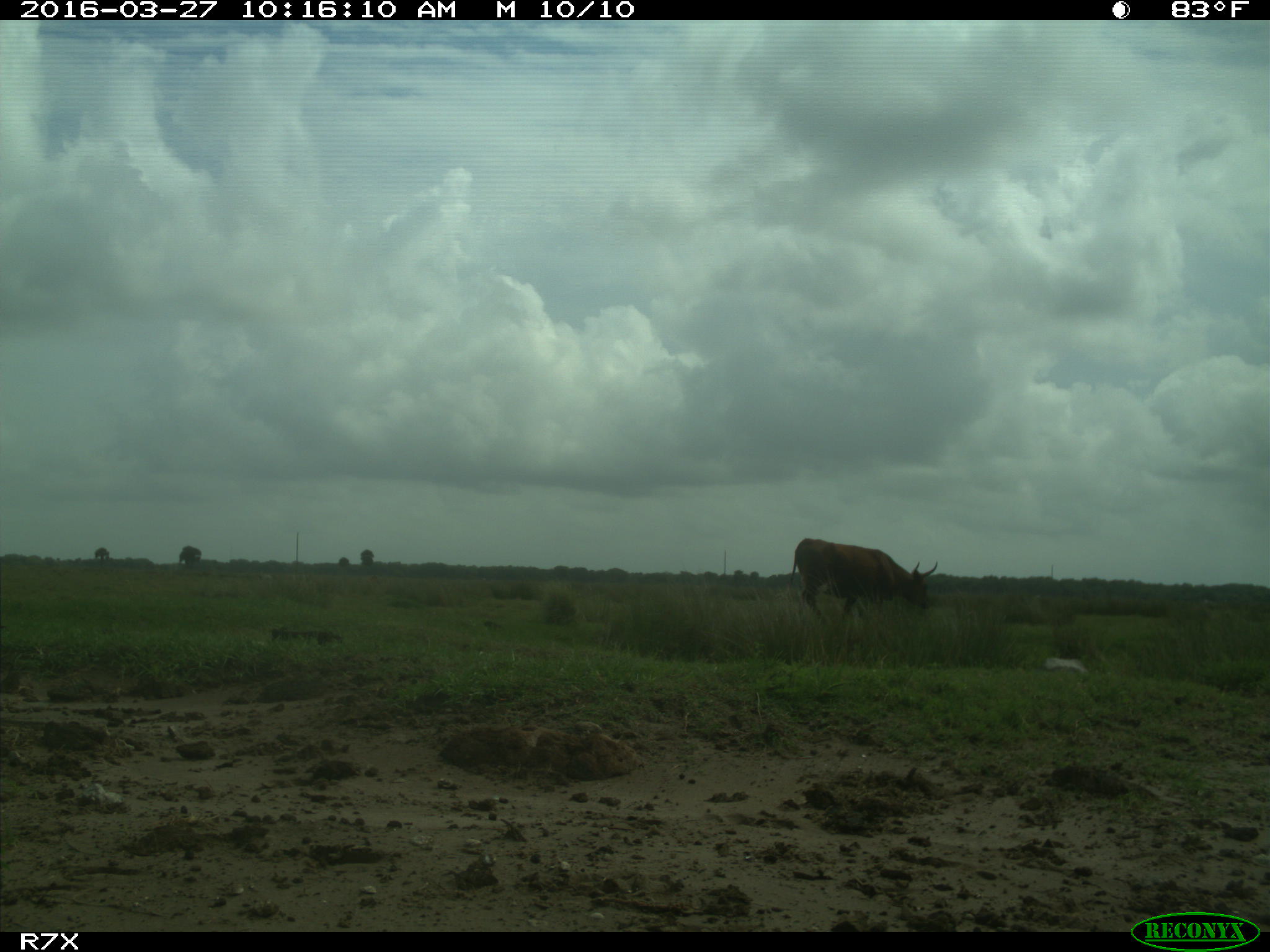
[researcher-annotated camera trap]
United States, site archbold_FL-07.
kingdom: Animalia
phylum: Chordata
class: Mammalia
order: Artiodactyla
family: Bovidae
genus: Bos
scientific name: Bos taurus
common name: domestic cow